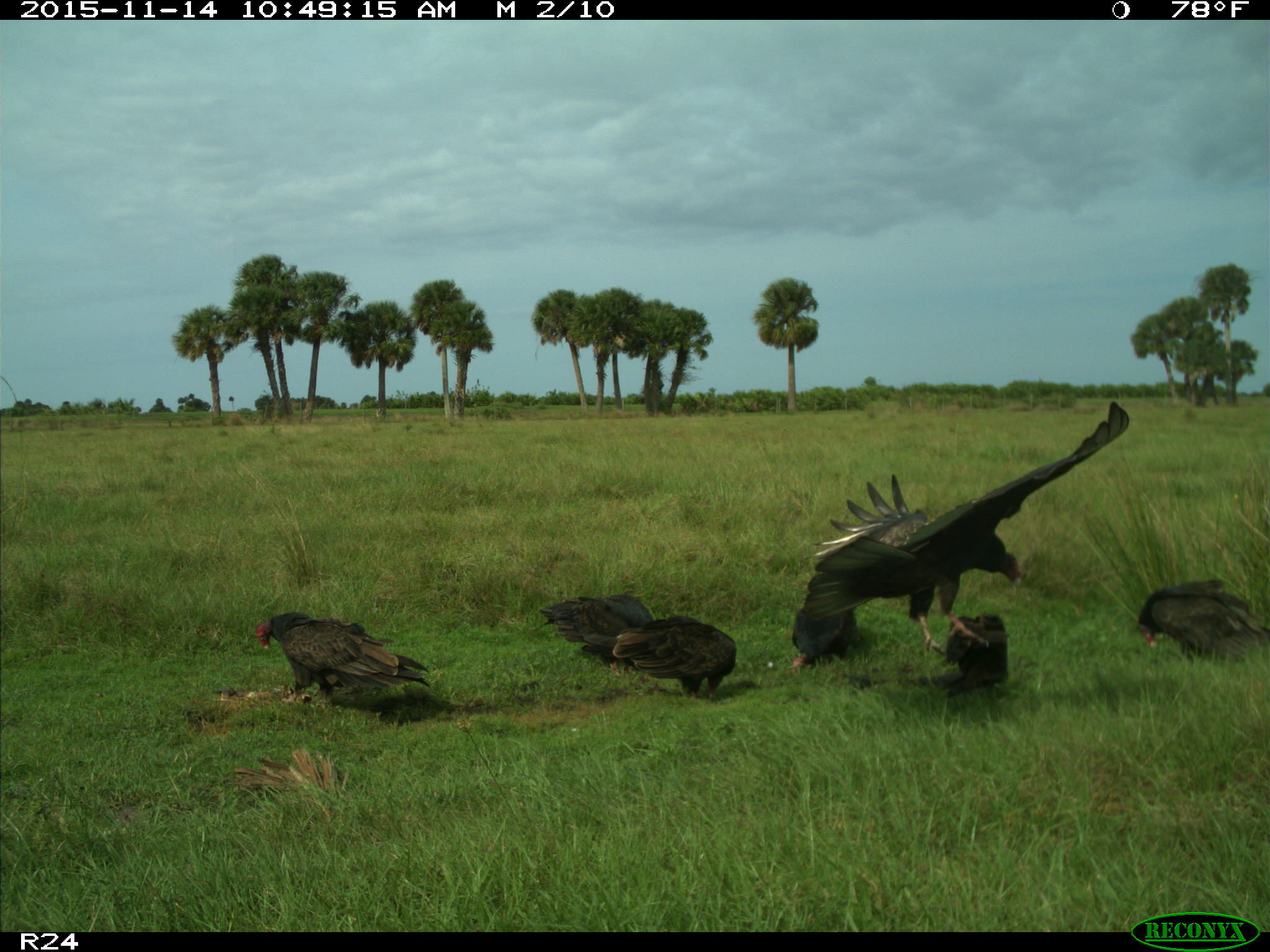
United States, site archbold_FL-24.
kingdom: Animalia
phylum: Chordata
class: Aves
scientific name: Aves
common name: birds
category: unidentified bird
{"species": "unidentified bird (birds) (Aves)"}